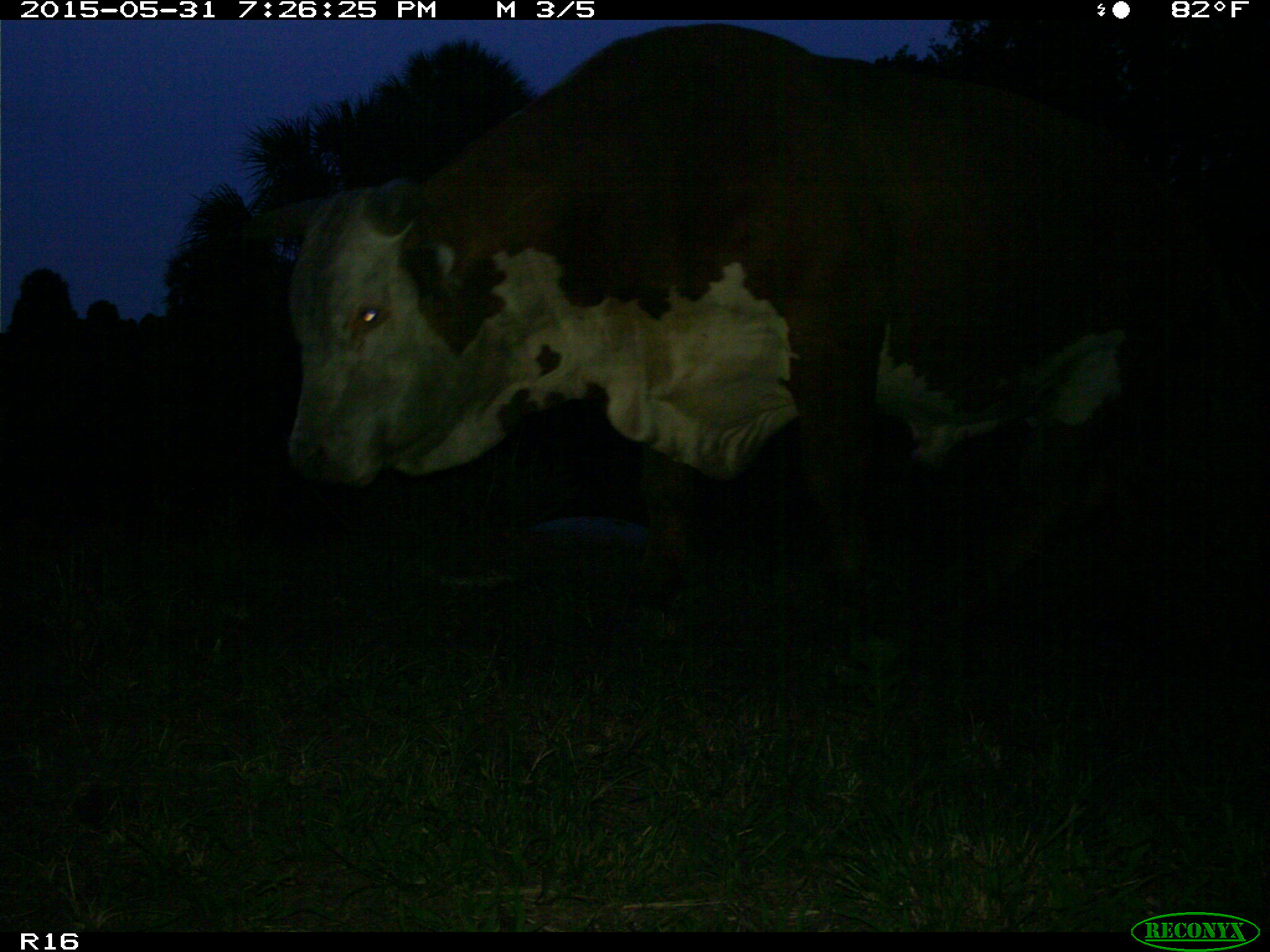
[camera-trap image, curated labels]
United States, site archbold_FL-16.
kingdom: Animalia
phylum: Chordata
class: Mammalia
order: Artiodactyla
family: Bovidae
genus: Bos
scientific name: Bos taurus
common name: domestic cow